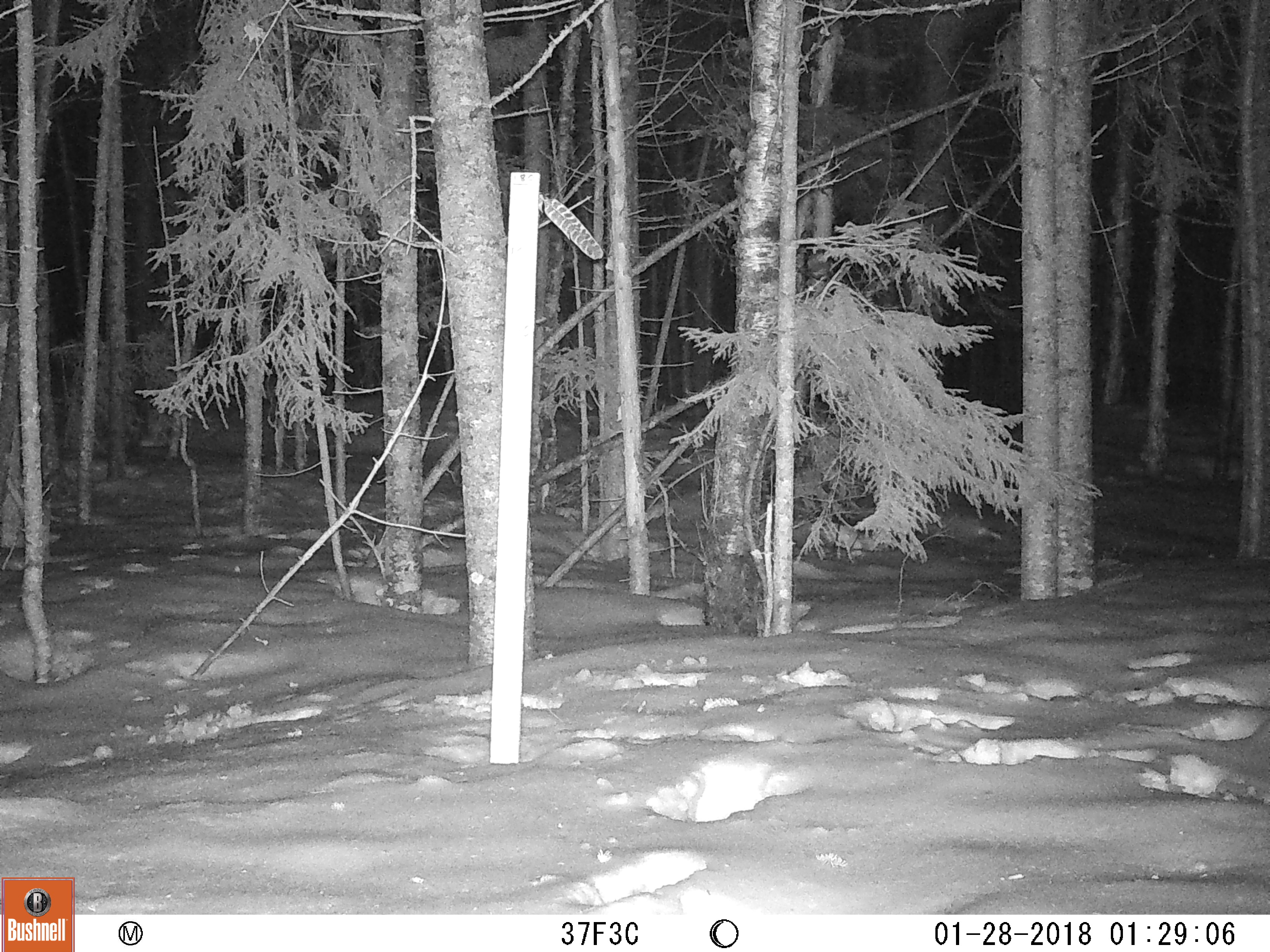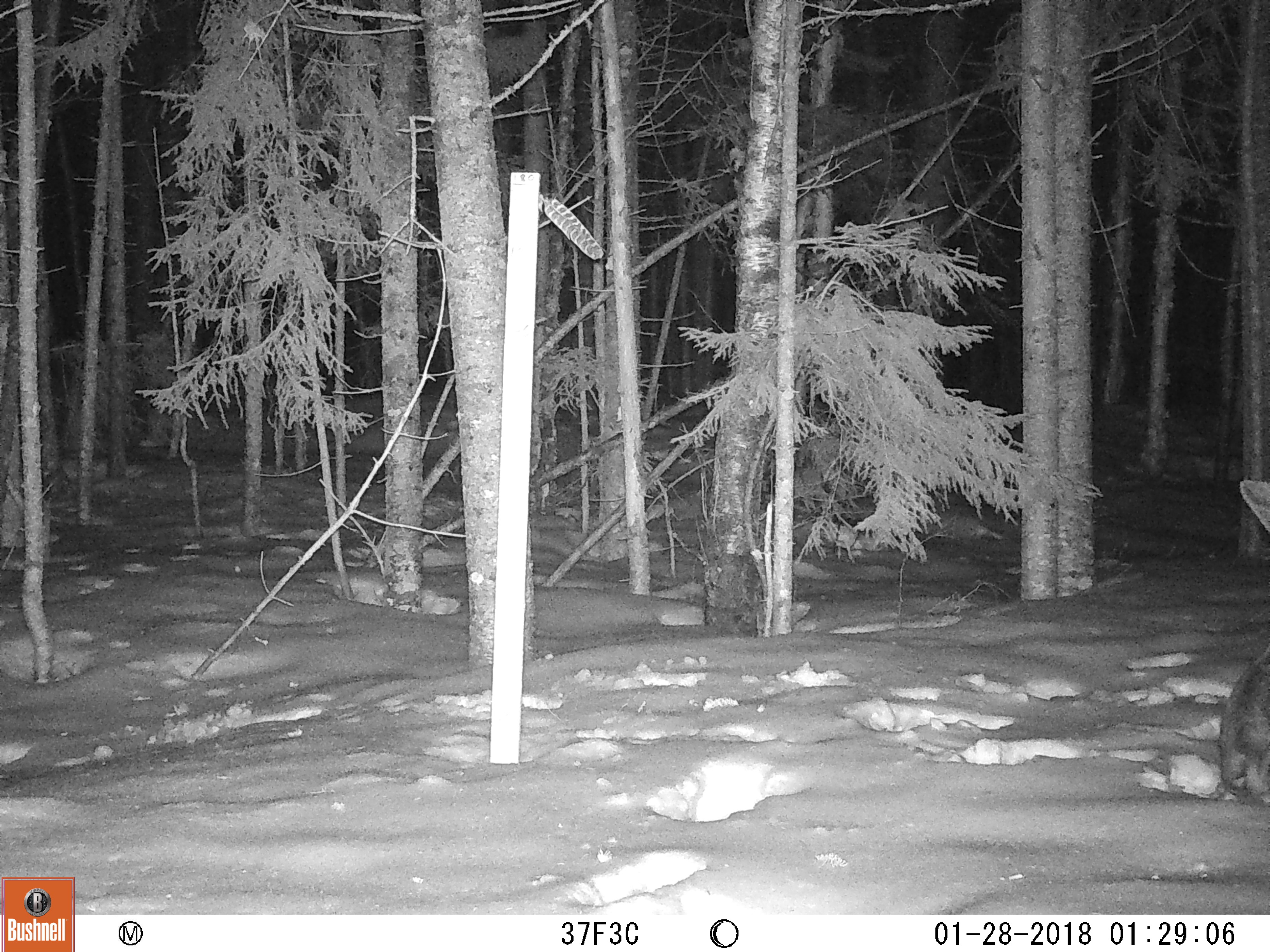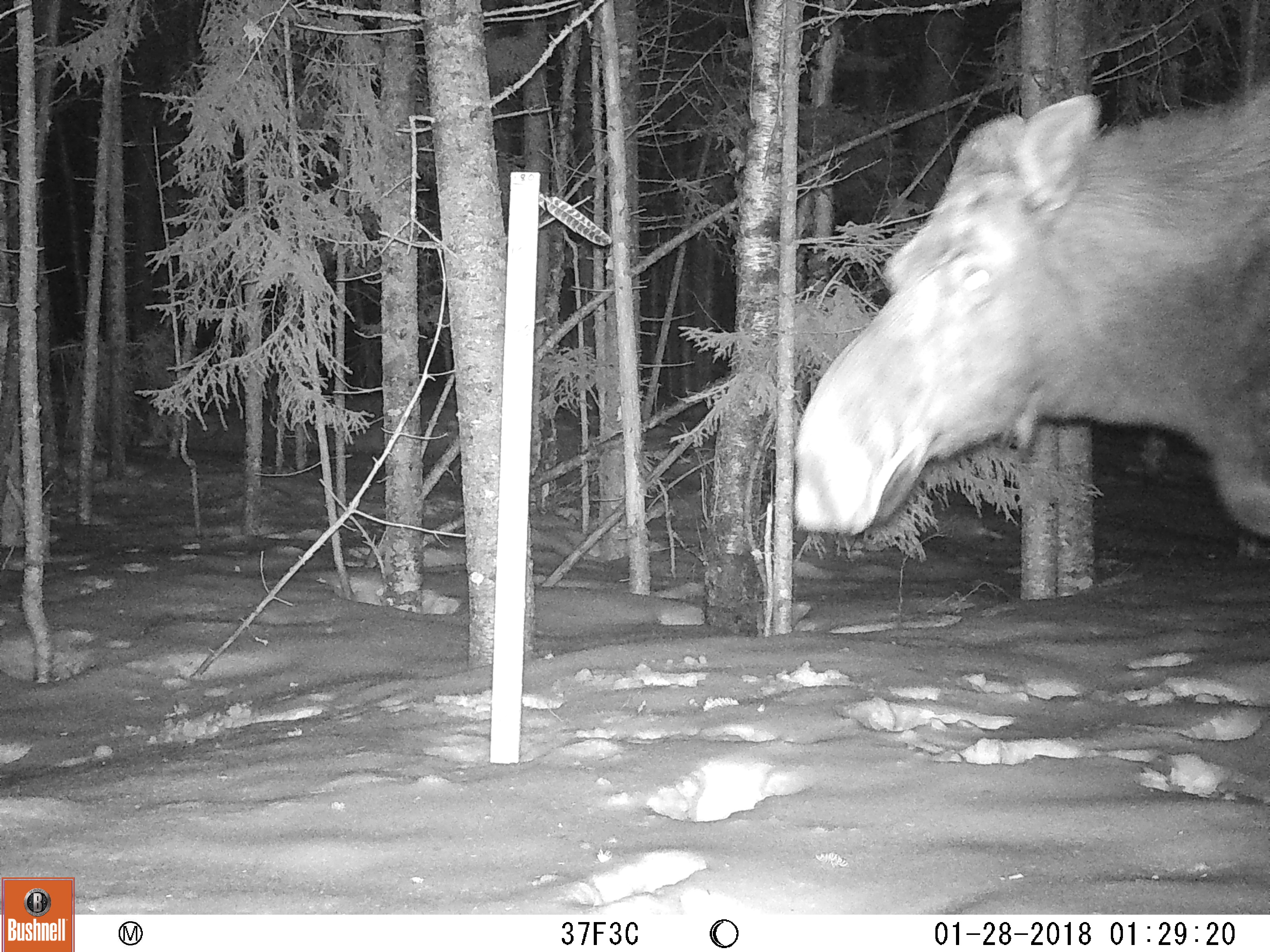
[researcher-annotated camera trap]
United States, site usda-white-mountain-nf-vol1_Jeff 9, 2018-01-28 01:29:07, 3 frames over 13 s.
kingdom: Animalia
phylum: Chordata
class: Mammalia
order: Artiodactyla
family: Cervidae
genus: Alces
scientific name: Alces alces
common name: moose